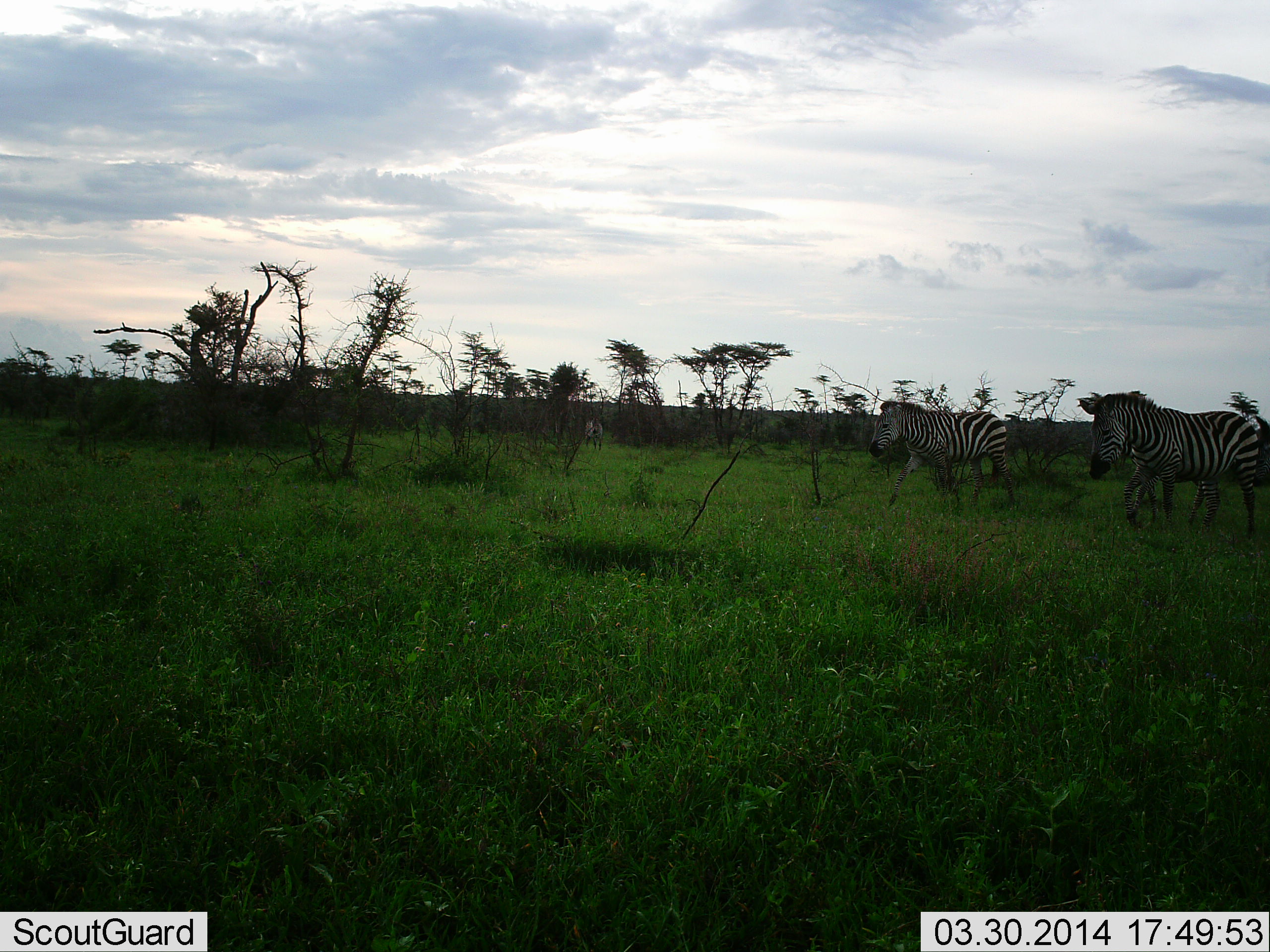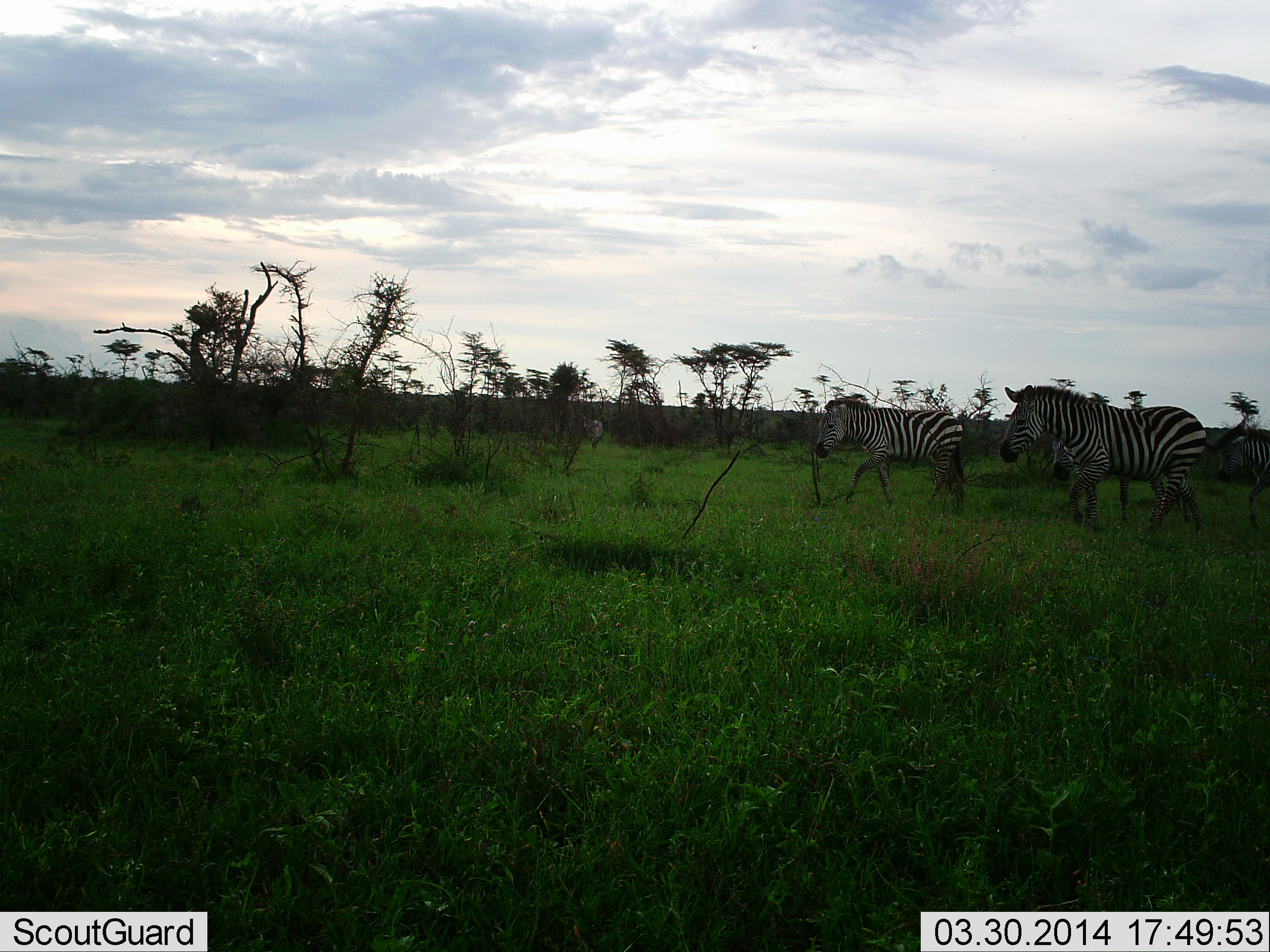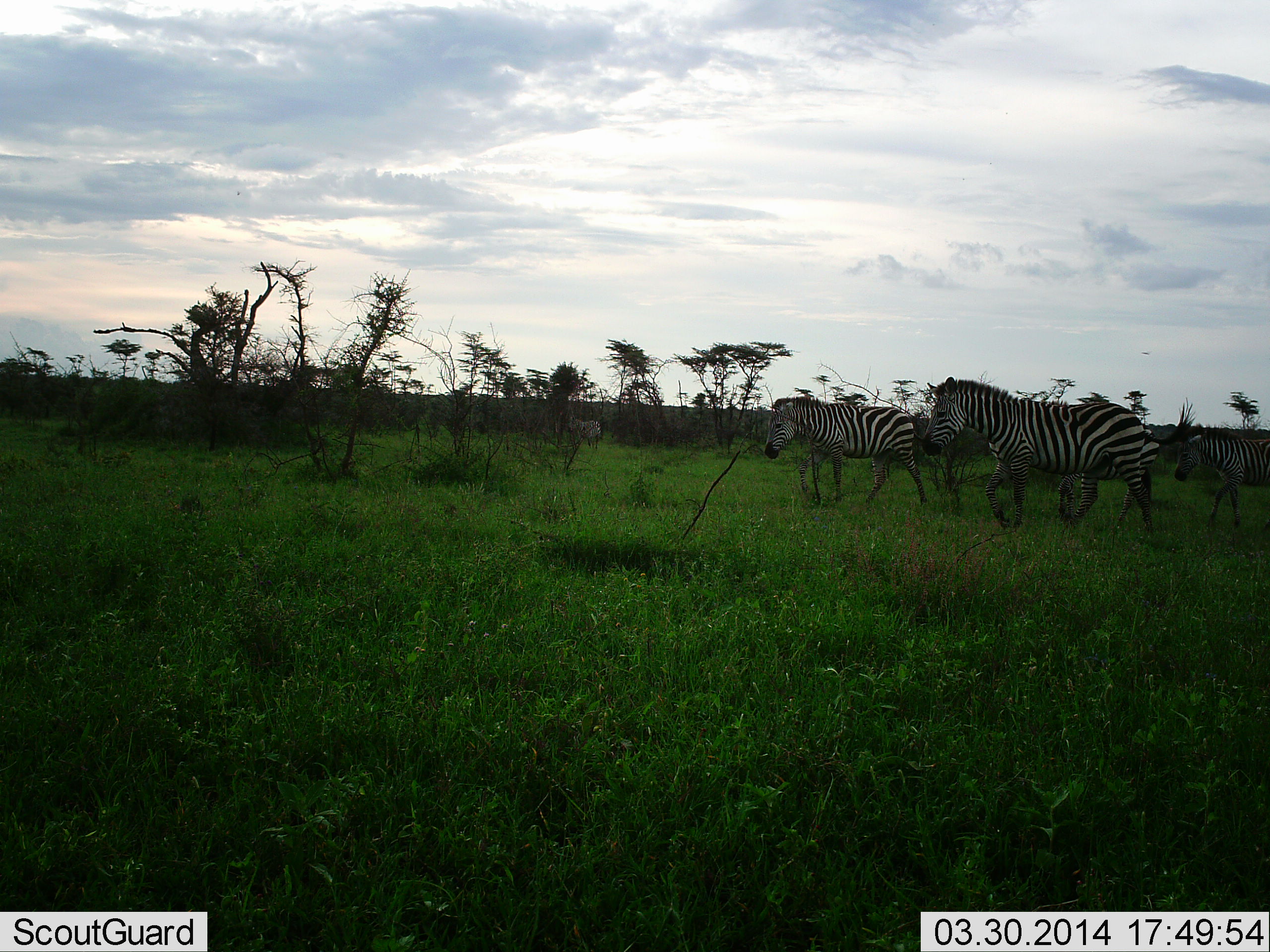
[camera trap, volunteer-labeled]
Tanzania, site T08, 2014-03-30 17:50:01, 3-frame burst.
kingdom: Animalia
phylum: Chordata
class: Mammalia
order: Perissodactyla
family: Equidae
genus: Equus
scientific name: Equus quagga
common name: plains zebra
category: zebra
Zebra (plains zebra) (Equus quagga), count 4. Behavior (volunteer vote fractions): standing 10%, resting 10%, moving 90%, interacting 0%. Young present (vote fraction): 10%. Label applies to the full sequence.